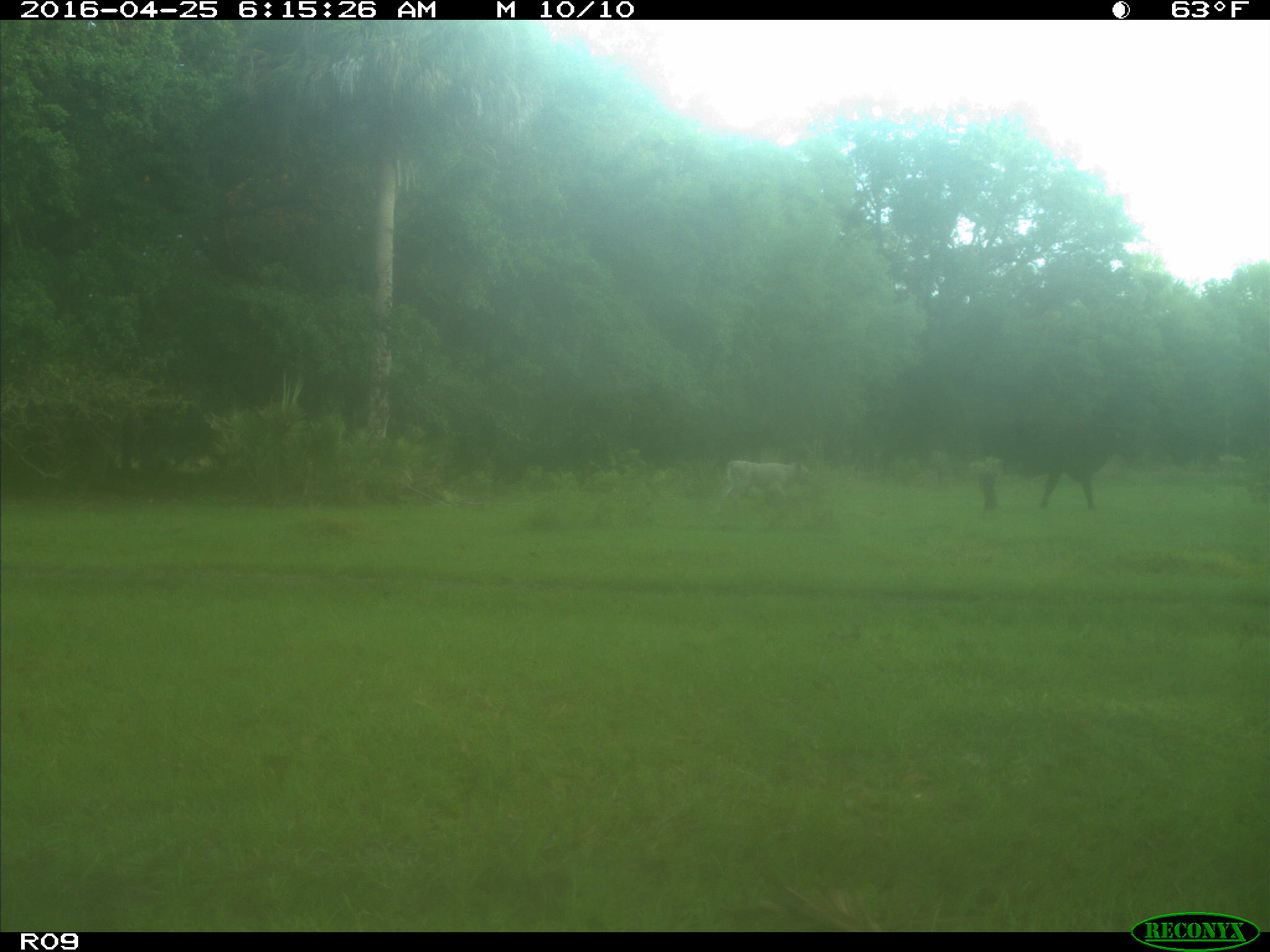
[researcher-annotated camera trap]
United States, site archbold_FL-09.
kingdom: Animalia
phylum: Chordata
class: Mammalia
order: Artiodactyla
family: Bovidae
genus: Bos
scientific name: Bos taurus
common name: domestic cow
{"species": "Bos taurus (domestic cow)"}